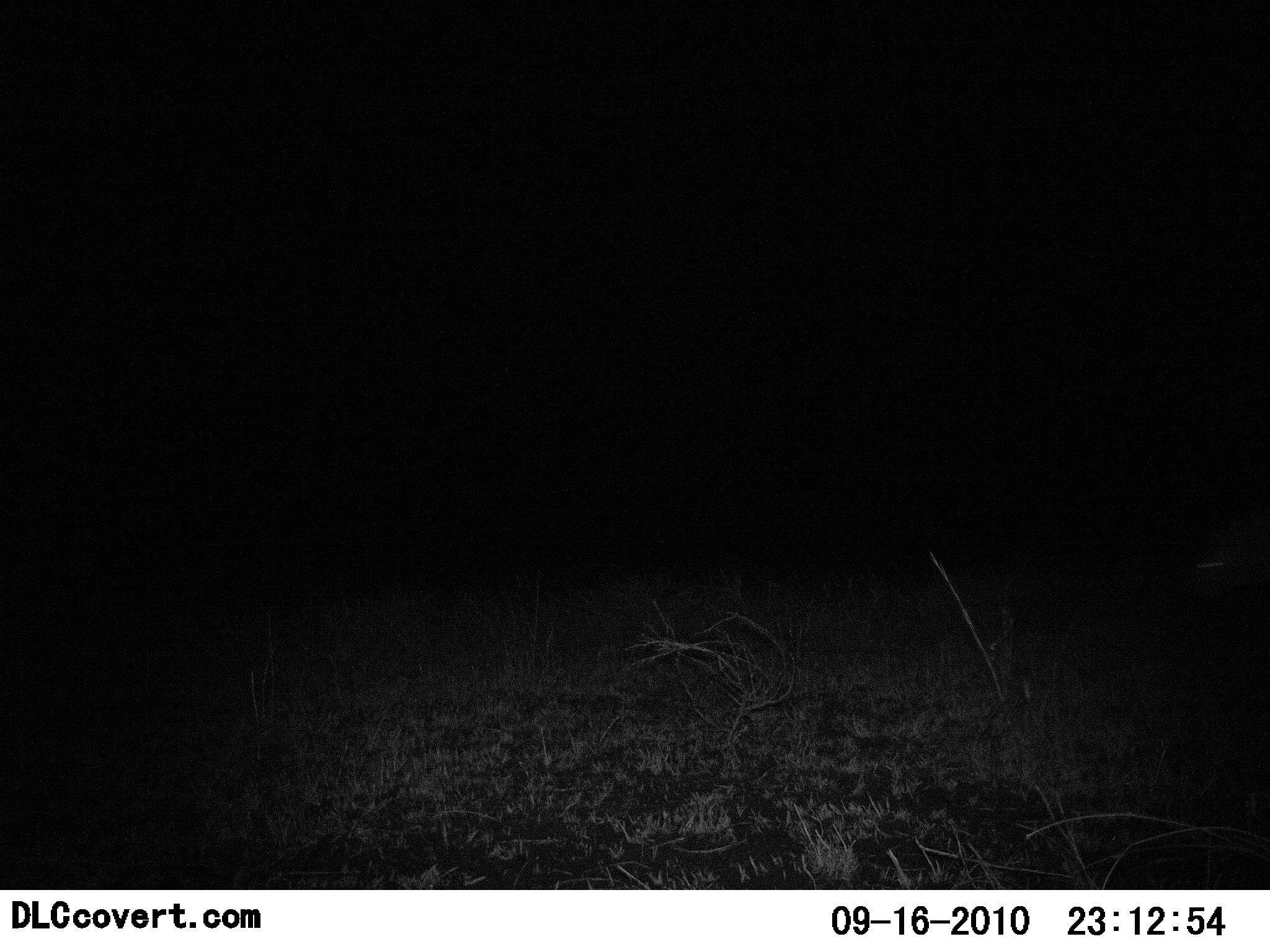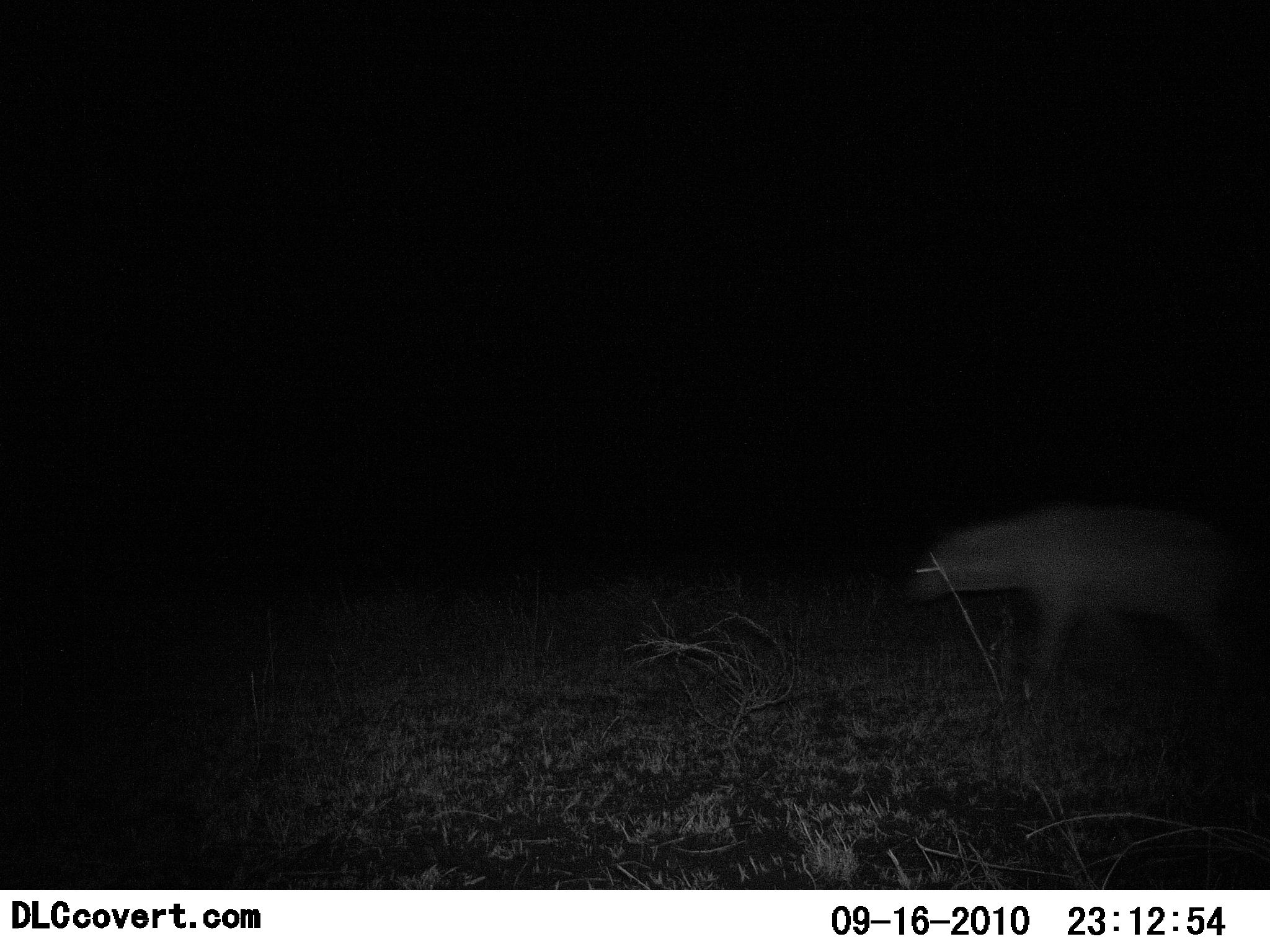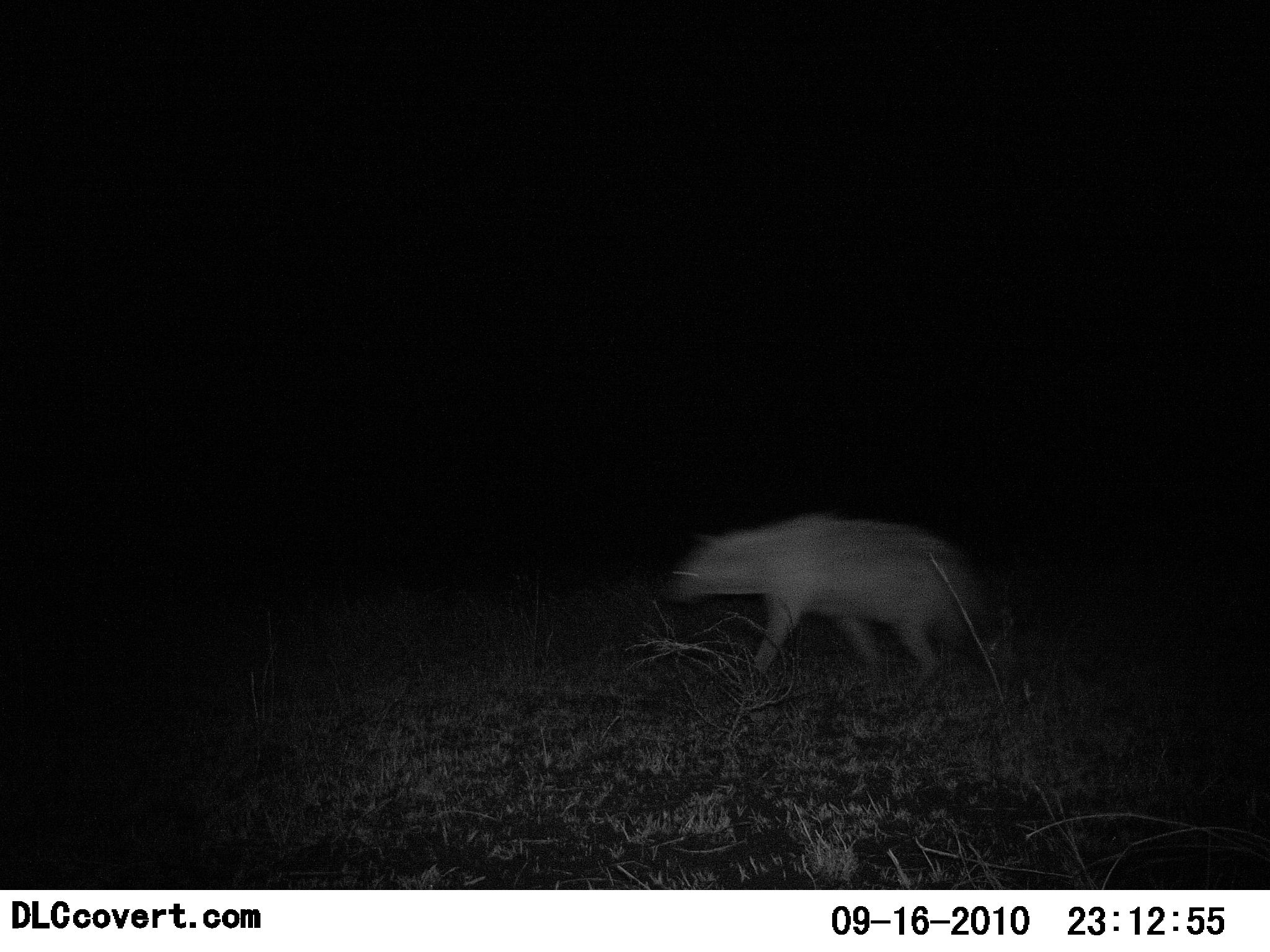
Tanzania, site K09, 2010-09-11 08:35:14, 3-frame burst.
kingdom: Animalia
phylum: Chordata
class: Mammalia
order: Carnivora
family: Hyaenidae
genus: Crocuta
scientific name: Crocuta crocuta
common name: spotted hyena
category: hyenaspotted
Hyenaspotted (spotted hyena) (Crocuta crocuta), count 1. Behavior (volunteer vote fractions): standing 0%, resting 0%, moving 100%, interacting 0%. Young present (vote fraction): 0%. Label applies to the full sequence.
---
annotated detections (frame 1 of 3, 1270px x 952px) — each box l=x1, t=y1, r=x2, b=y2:
animal: l=1192, t=521, r=1270, b=620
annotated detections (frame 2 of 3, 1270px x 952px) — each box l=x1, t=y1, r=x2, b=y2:
animal: l=898, t=497, r=1270, b=700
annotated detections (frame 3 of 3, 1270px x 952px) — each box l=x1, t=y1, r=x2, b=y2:
animal: l=659, t=511, r=1001, b=710